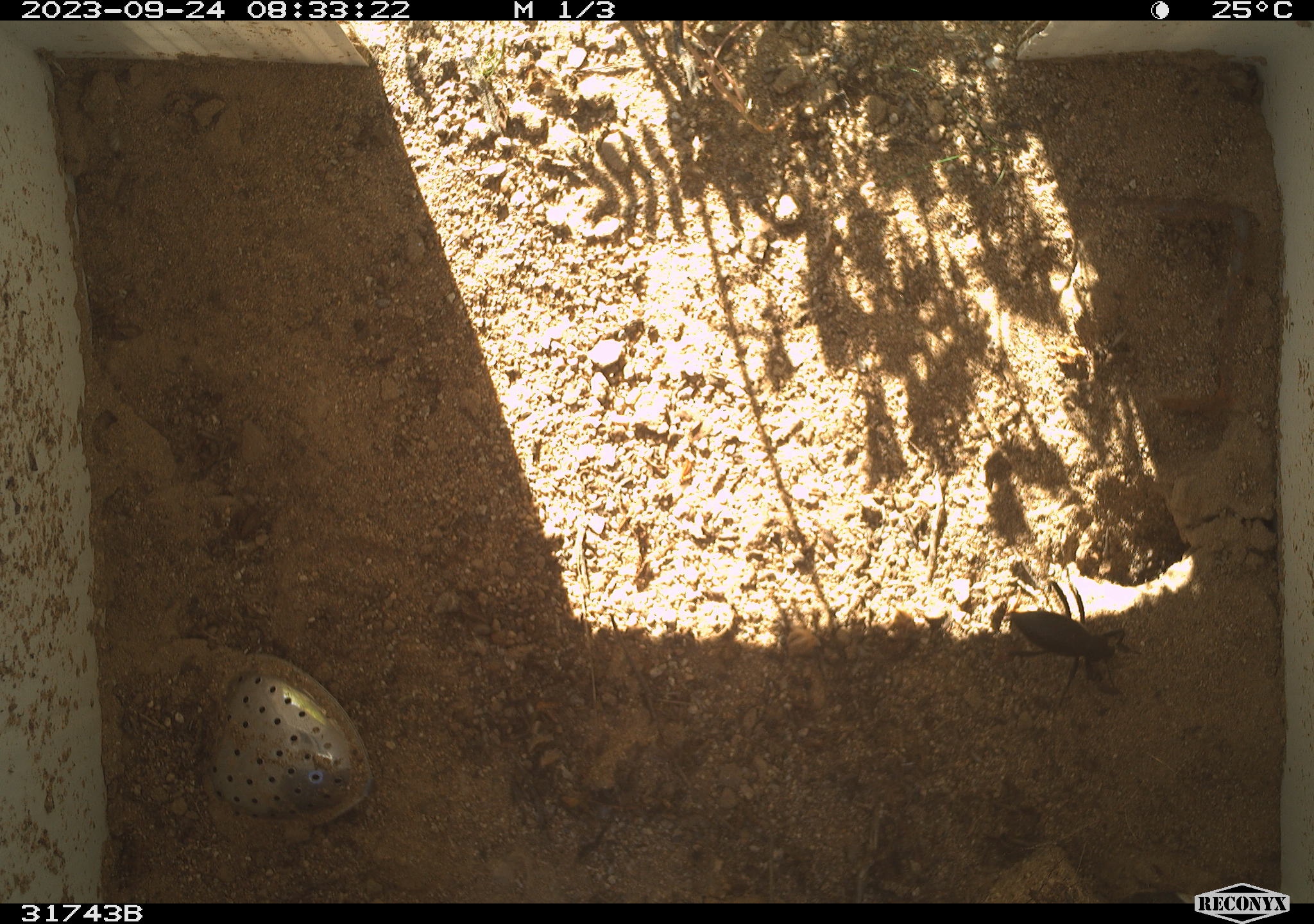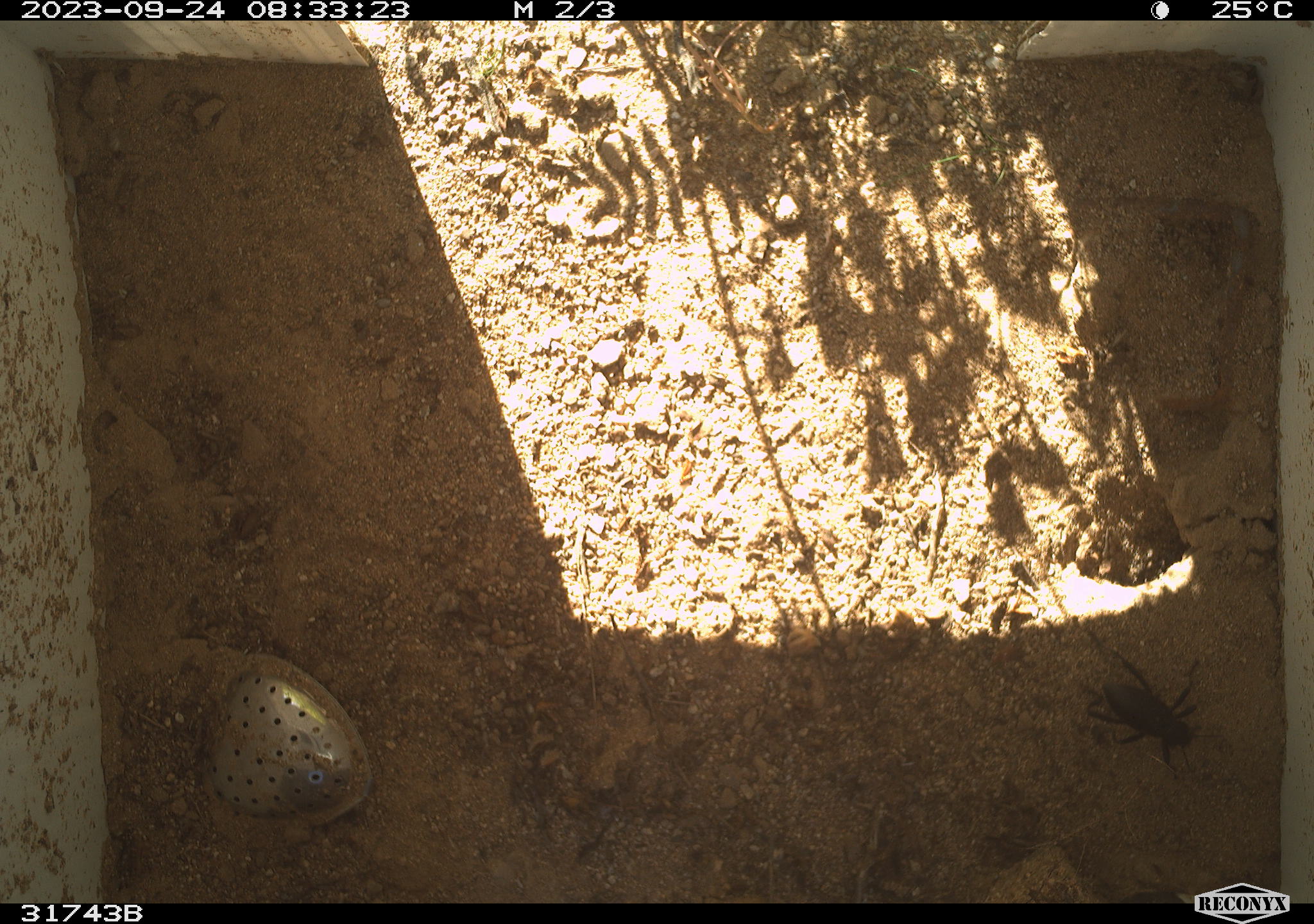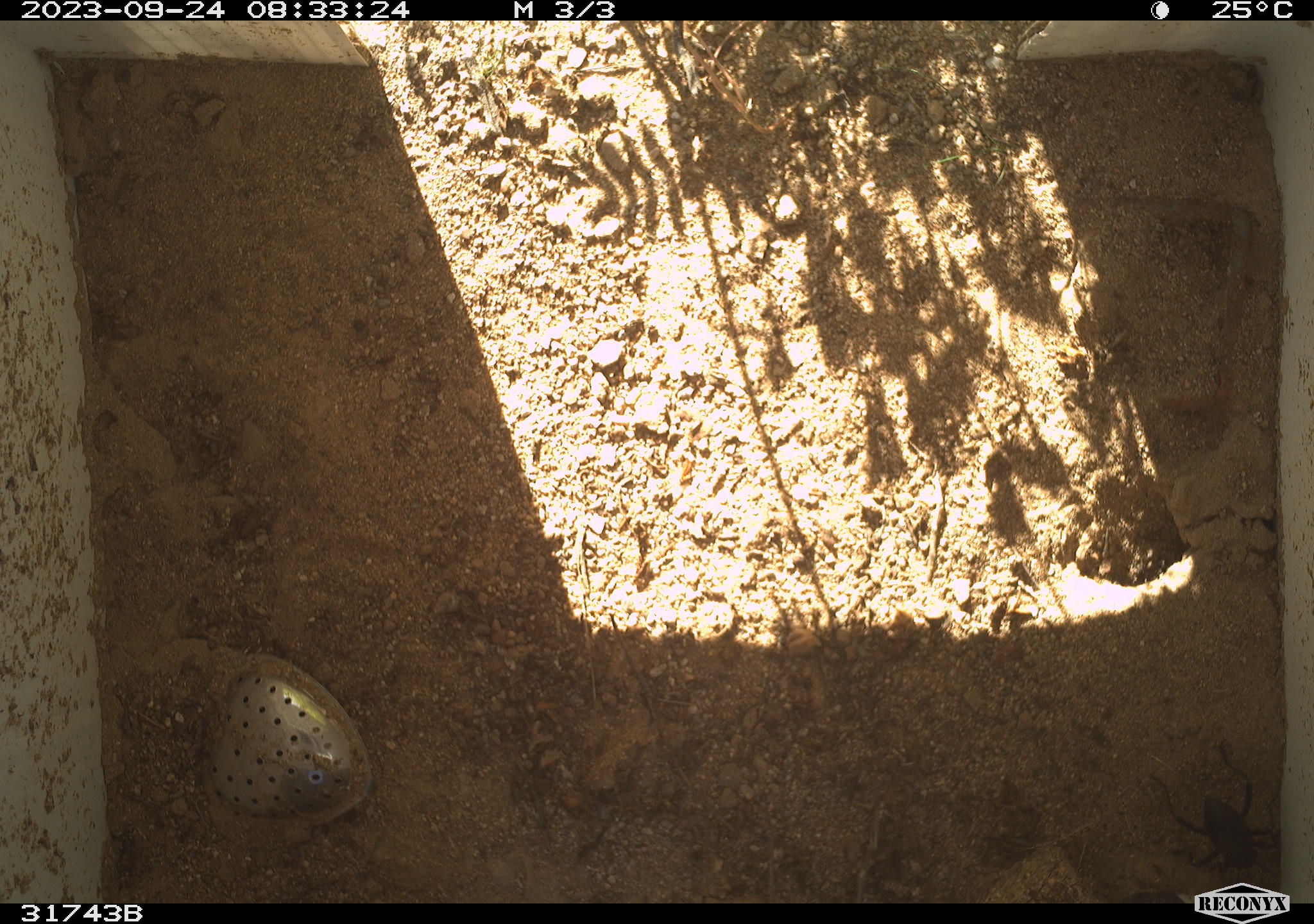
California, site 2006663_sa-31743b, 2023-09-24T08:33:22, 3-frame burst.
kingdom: Animalia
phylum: Arthropoda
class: Insecta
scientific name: Insecta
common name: insect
Insect (Insecta).